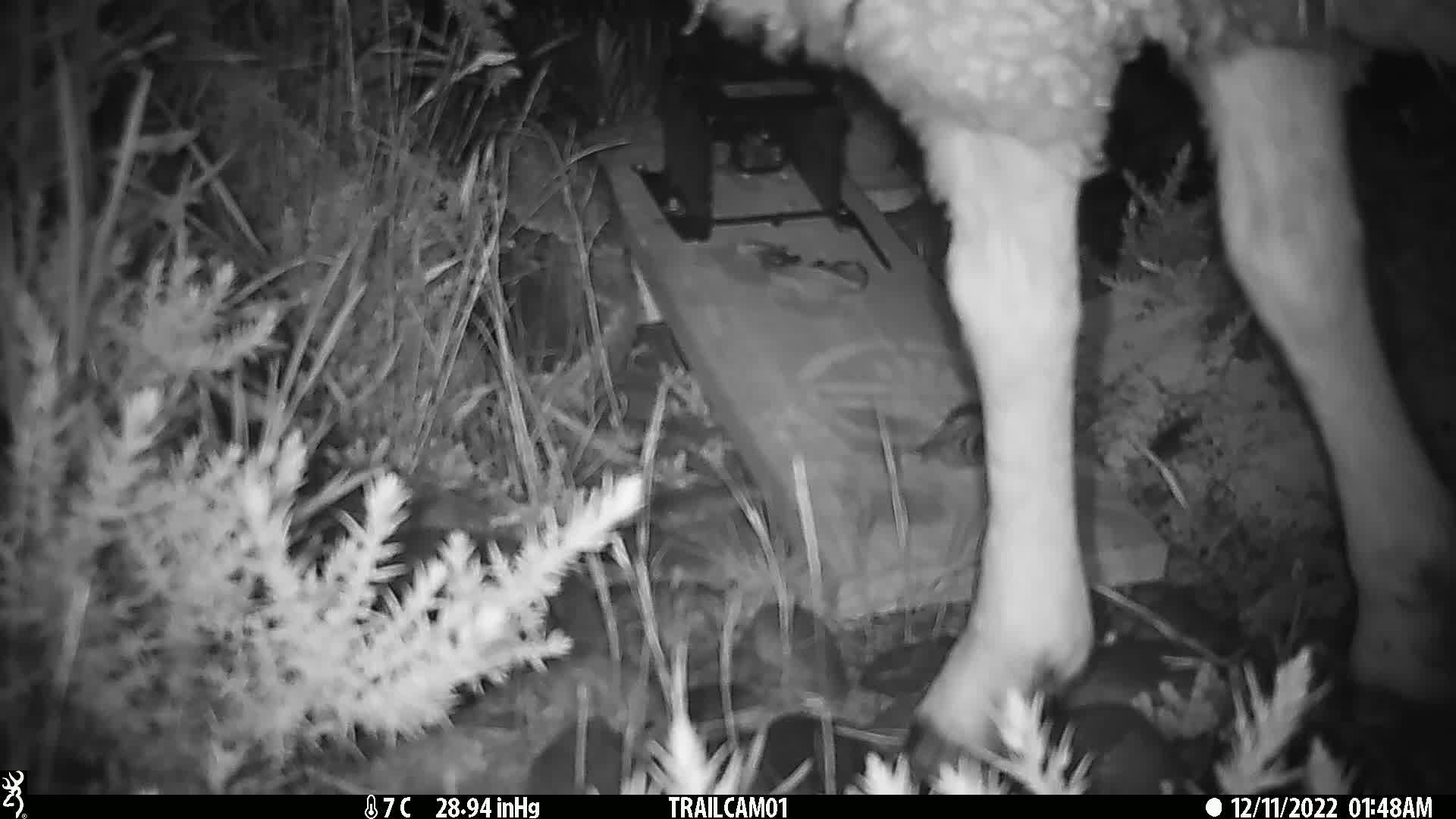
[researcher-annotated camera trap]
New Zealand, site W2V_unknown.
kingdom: Animalia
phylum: Chordata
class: Mammalia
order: Artiodactyla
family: Bovidae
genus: Ovis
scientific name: Ovis aries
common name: domestic sheep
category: sheep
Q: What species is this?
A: Sheep (domestic sheep) (Ovis aries).